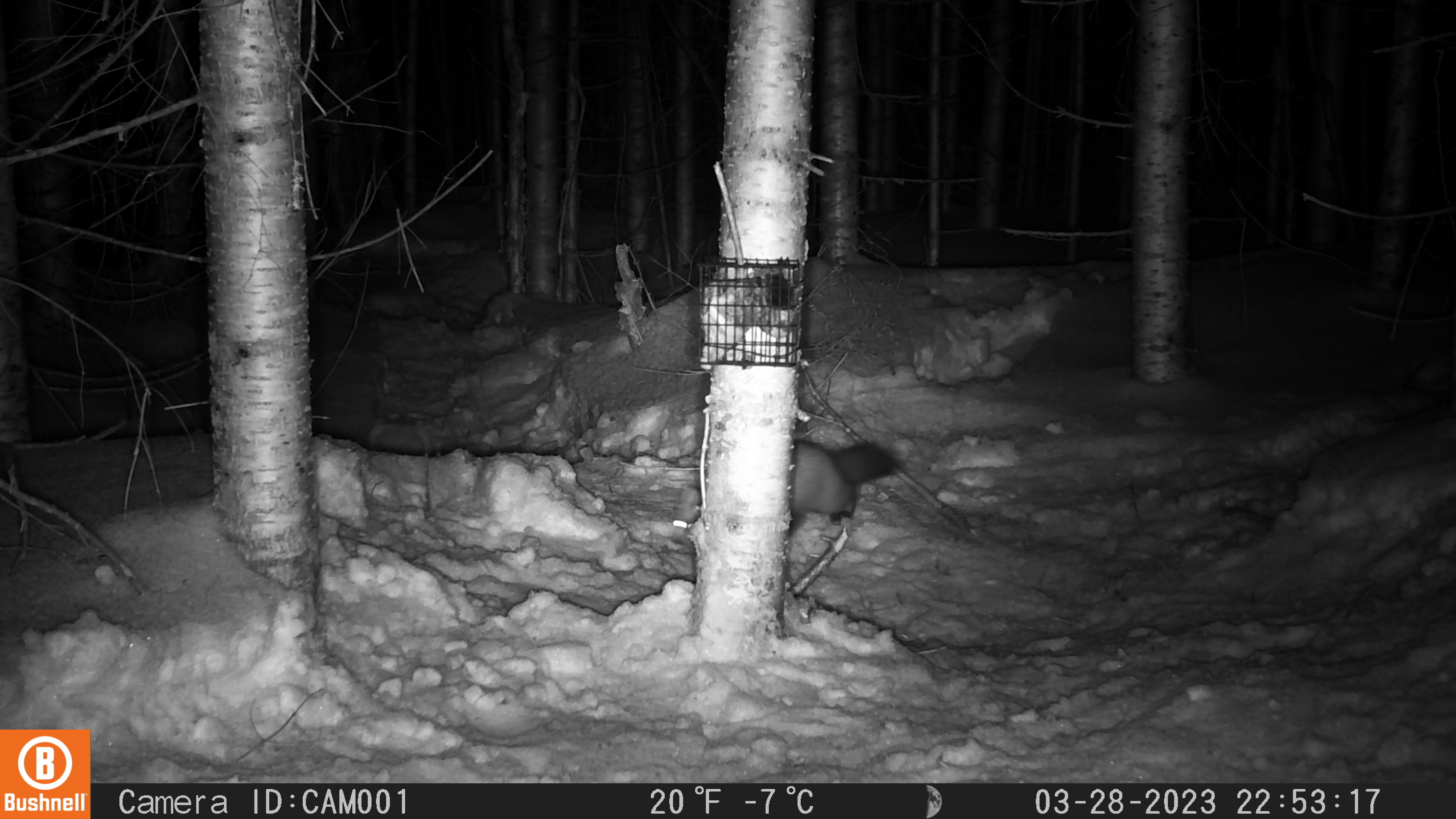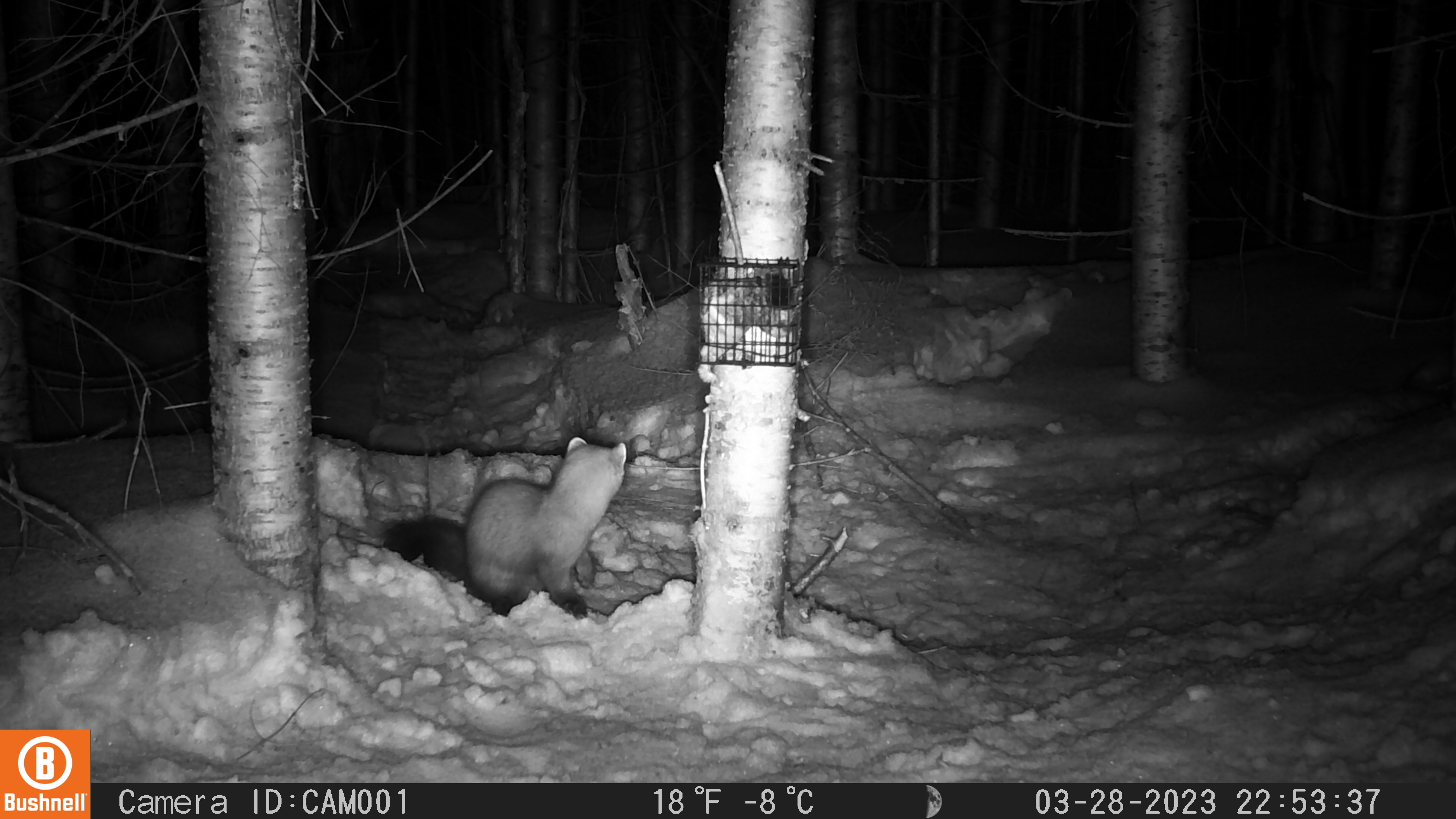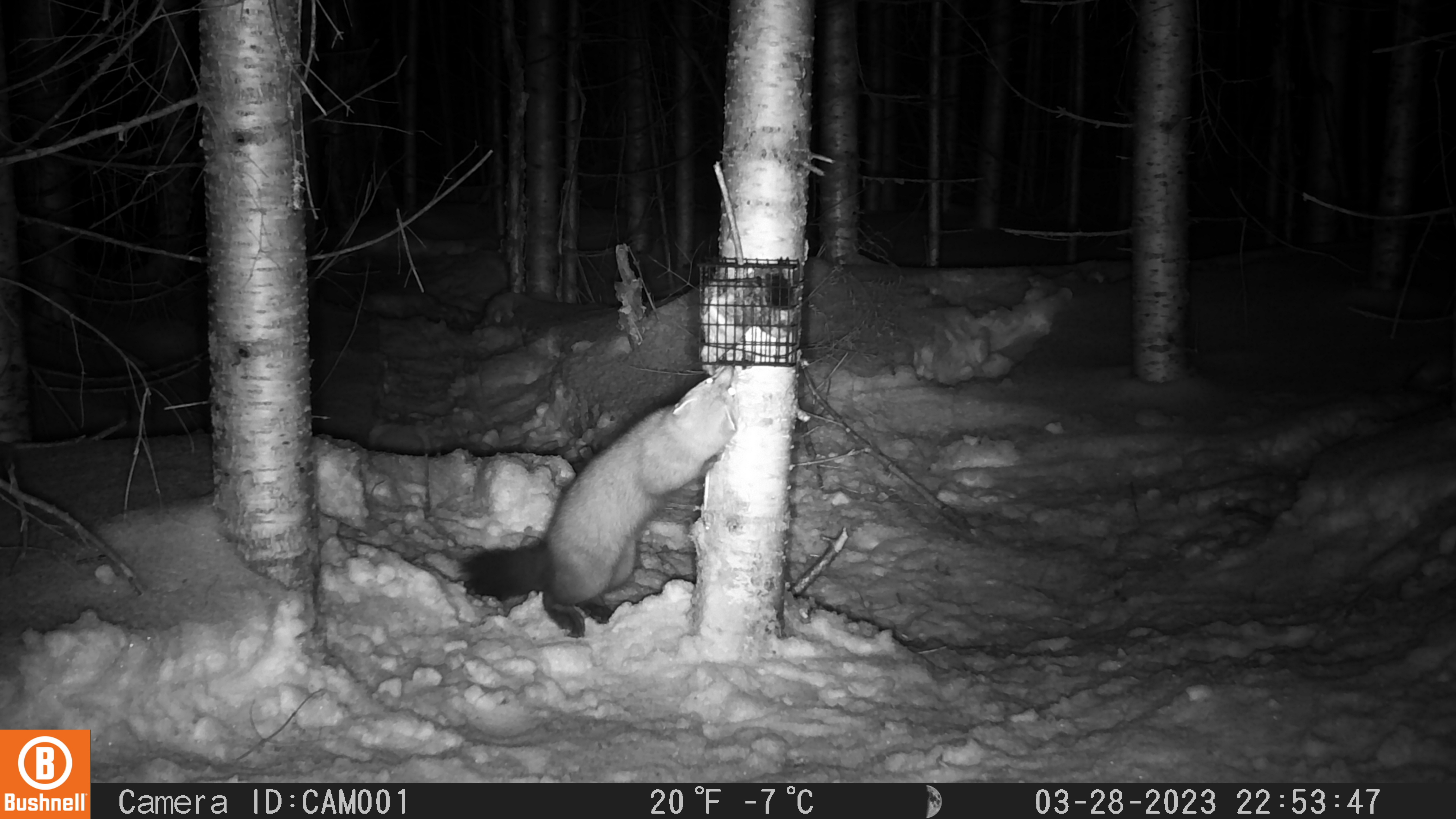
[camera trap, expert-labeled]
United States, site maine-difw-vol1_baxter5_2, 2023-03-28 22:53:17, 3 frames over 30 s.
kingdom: Animalia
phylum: Chordata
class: Mammalia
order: Carnivora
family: Mustelidae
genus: Martes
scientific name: Martes americana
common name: american marten